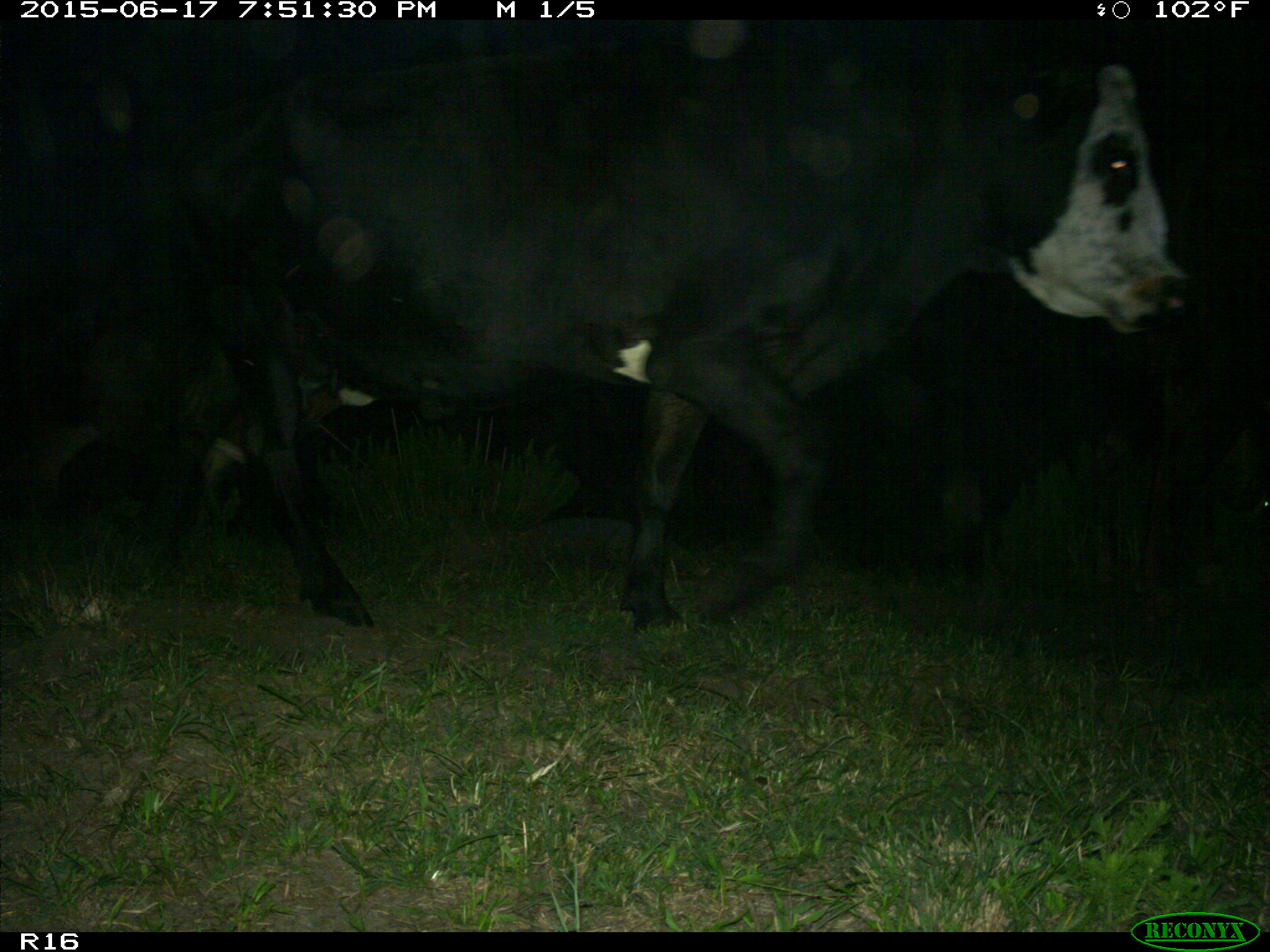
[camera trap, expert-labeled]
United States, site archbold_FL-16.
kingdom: Animalia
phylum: Chordata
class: Mammalia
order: Artiodactyla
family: Bovidae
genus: Bos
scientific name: Bos taurus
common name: domestic cow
Bos taurus (domestic cow).